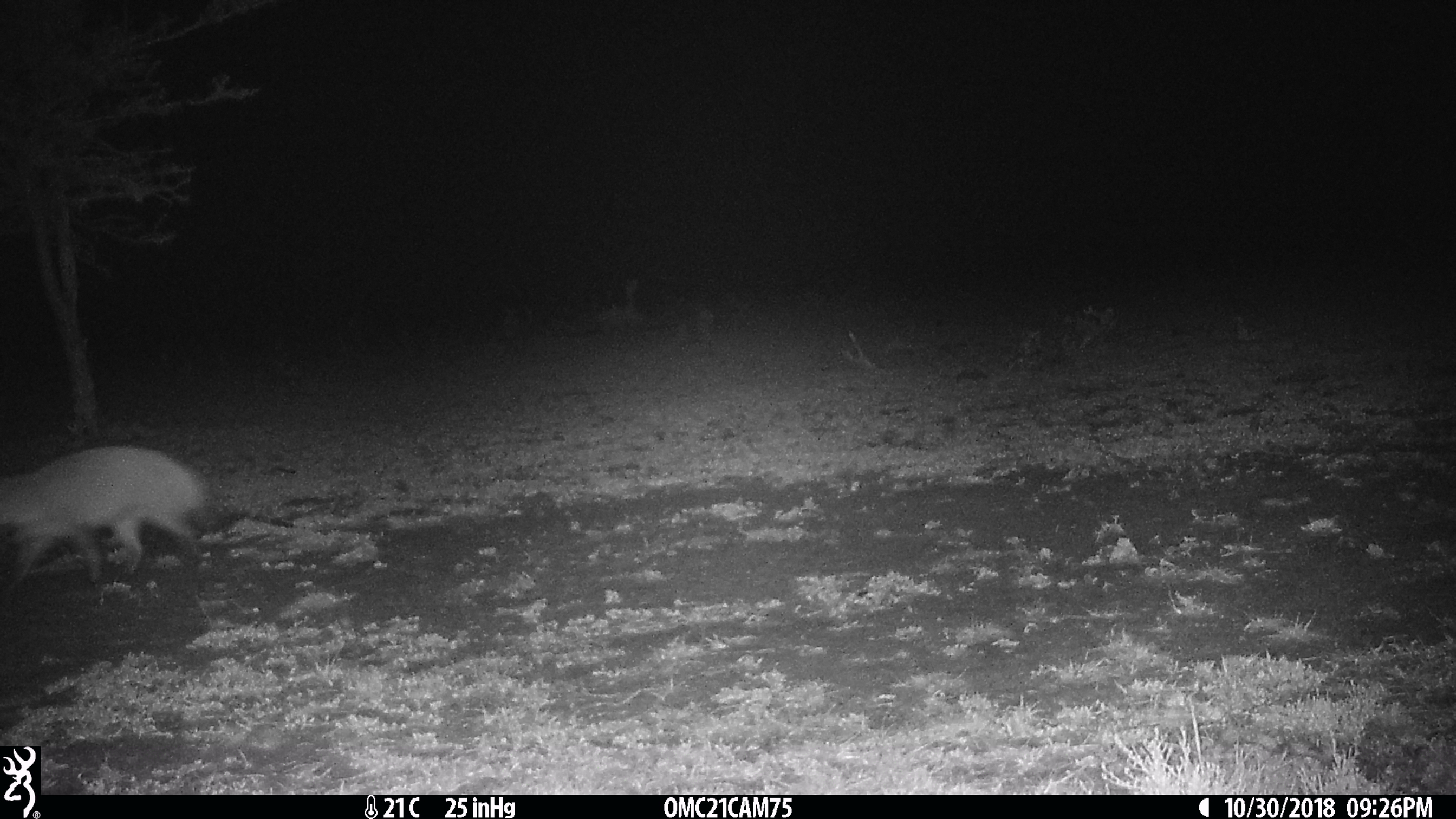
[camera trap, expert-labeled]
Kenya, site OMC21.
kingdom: Animalia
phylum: Chordata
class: Mammalia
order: Carnivora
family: Canidae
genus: Otocyon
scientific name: Otocyon megalotis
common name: bat-eared fox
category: bateared fox